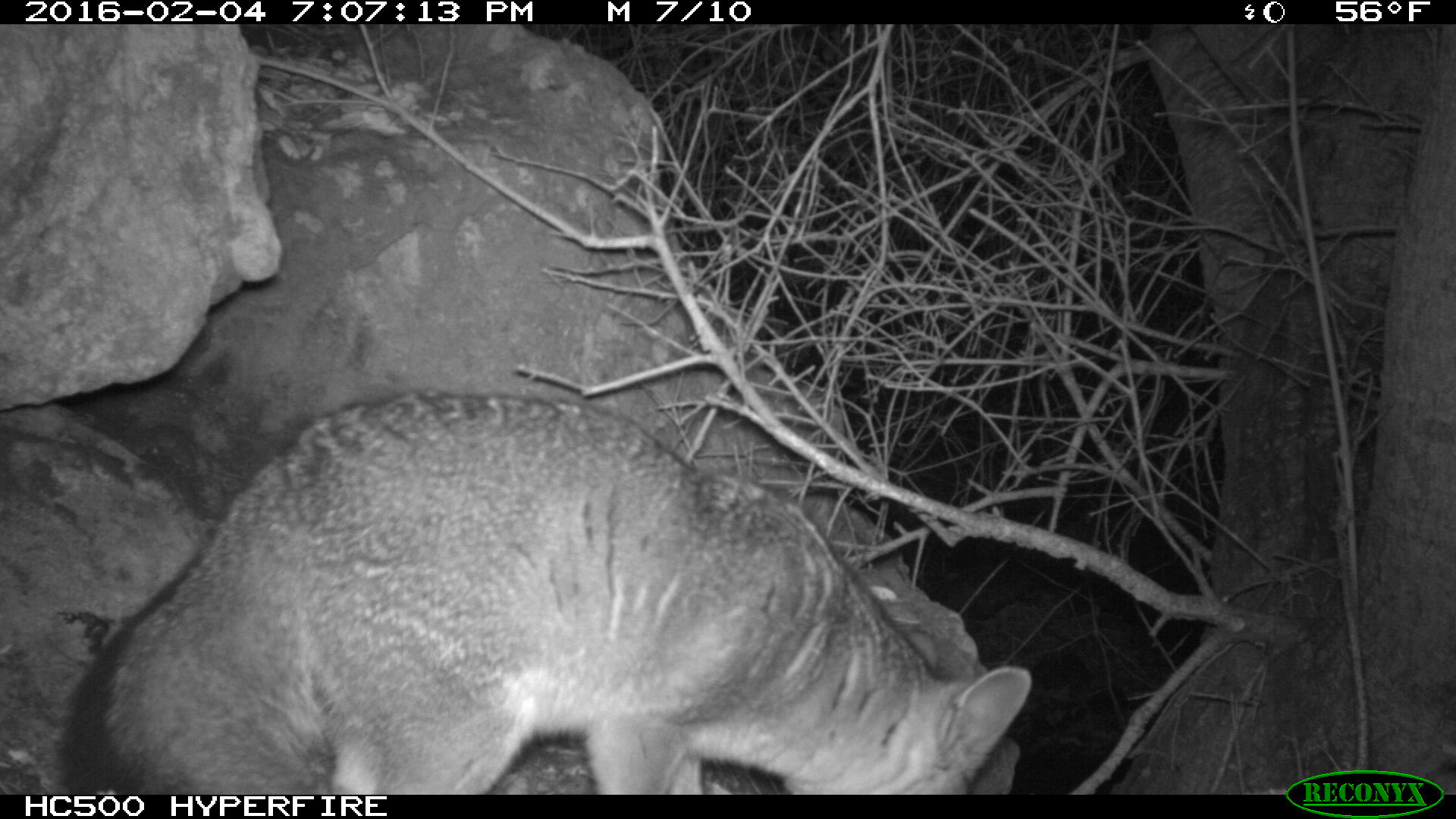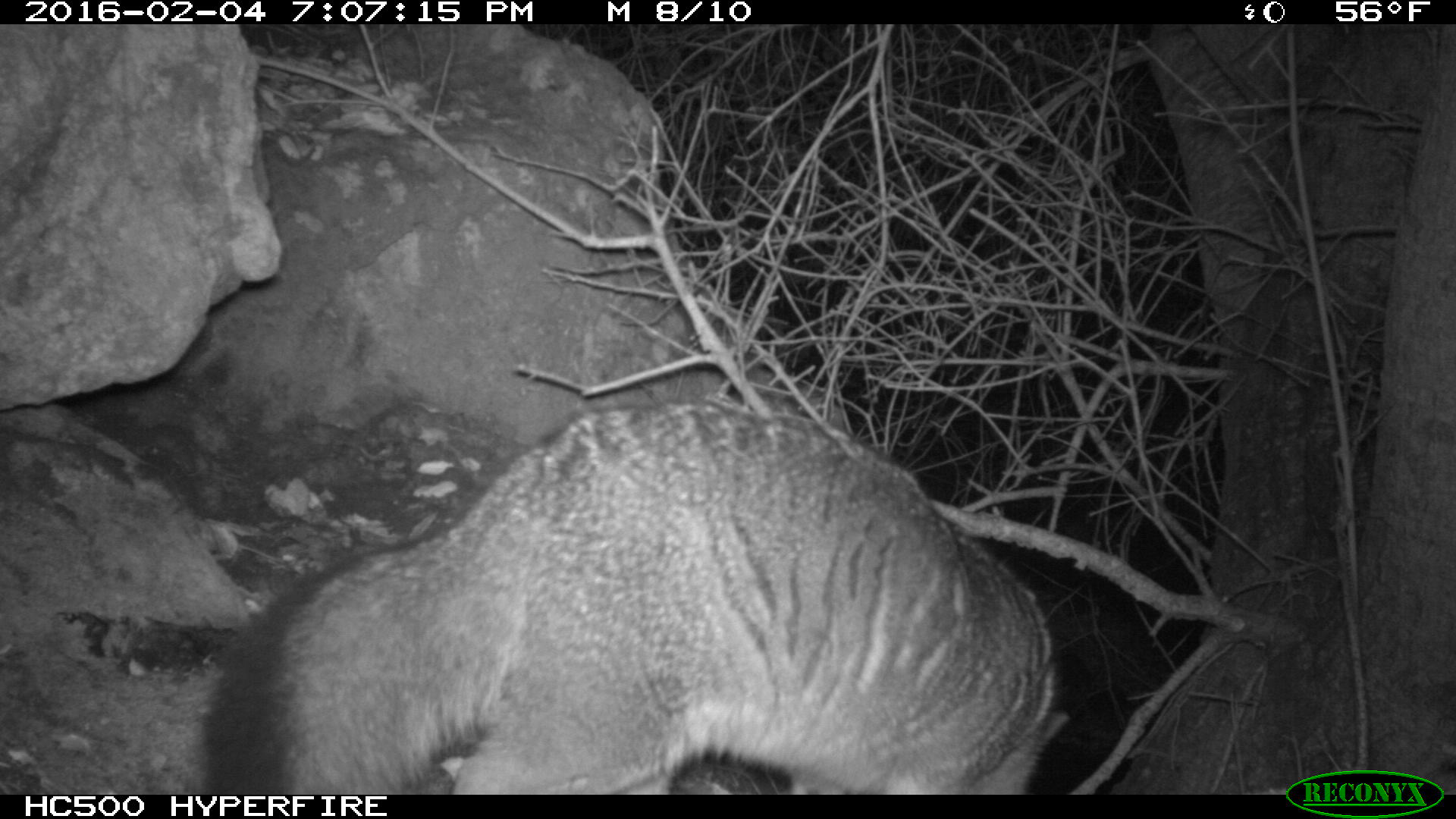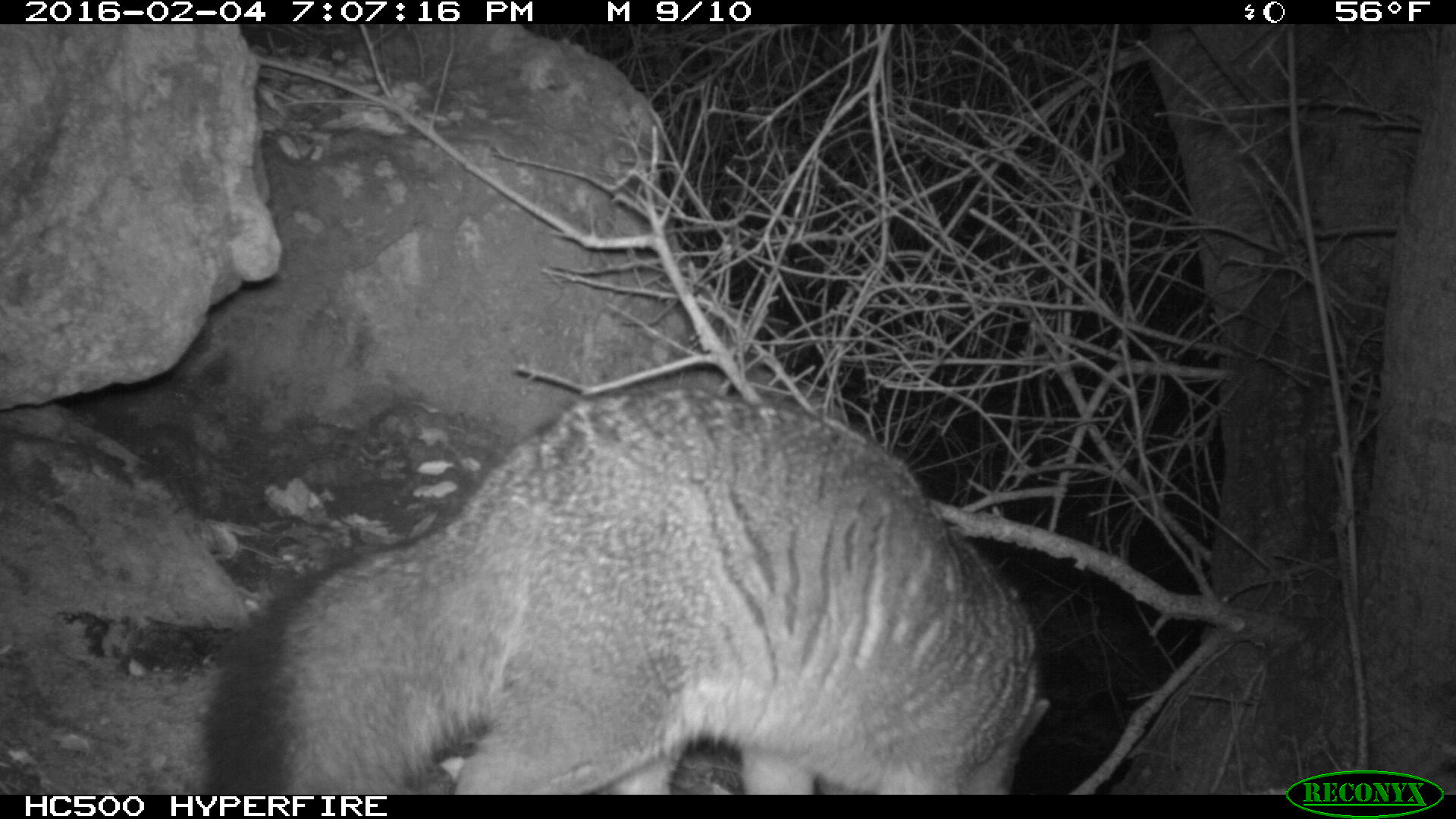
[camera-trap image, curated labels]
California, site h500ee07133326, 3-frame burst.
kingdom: Animalia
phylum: Chordata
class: Mammalia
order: Carnivora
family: Canidae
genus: Urocyon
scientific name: Urocyon littoralis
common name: island fox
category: fox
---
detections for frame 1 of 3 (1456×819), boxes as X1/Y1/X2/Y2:
fox: 55/388/1033/792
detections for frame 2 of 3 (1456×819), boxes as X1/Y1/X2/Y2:
fox: 197/396/1072/792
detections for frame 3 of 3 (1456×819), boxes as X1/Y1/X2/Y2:
fox: 197/396/1052/792